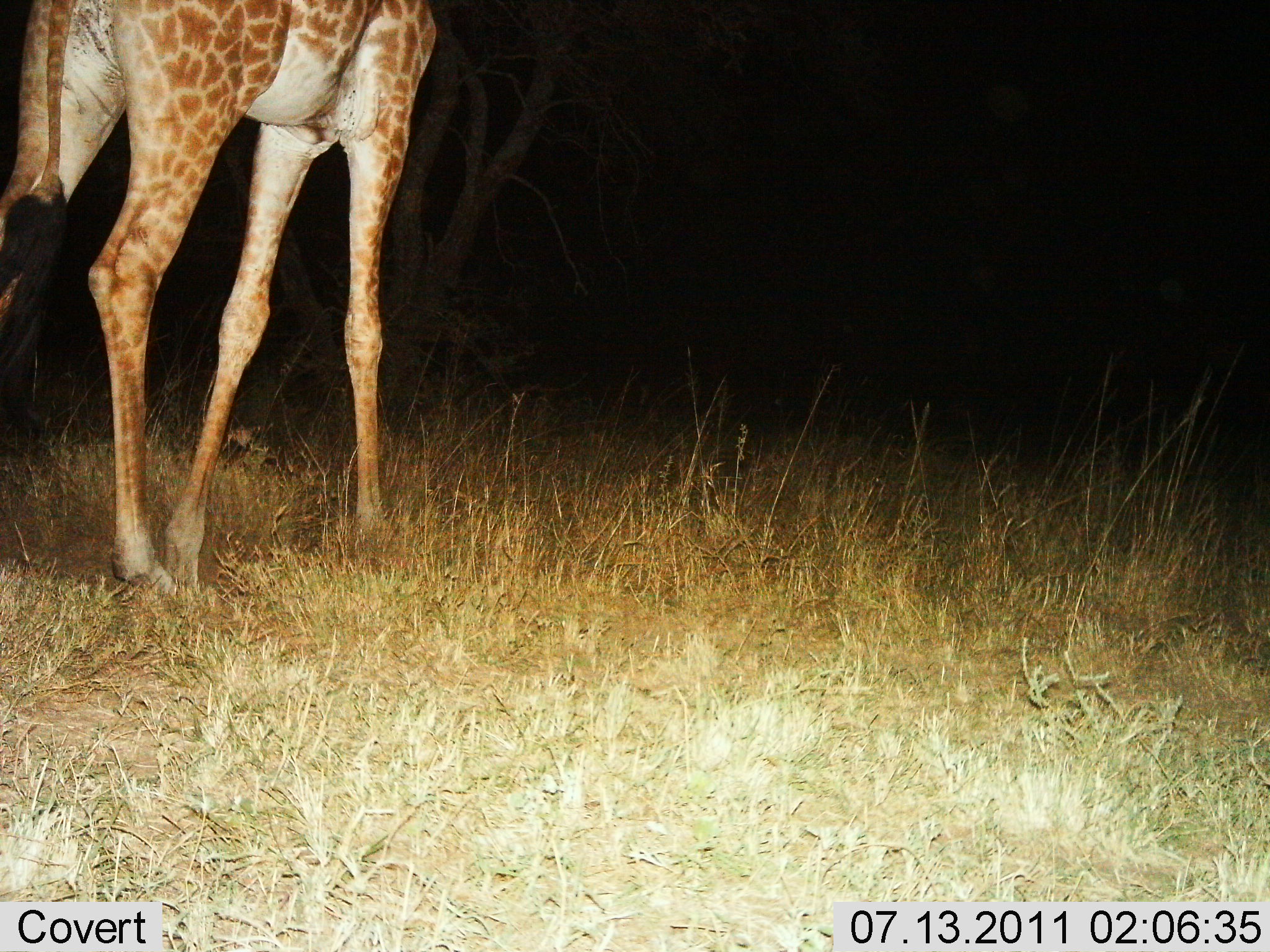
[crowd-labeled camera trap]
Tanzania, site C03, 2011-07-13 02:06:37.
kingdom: Animalia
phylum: Chordata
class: Mammalia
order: Artiodactyla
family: Giraffidae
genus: Giraffa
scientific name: Giraffa camelopardalis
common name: giraffe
Giraffe (Giraffa camelopardalis), count 1. Behavior (volunteer vote fractions): standing 58%, resting 0%, moving 42%, interacting 0%. Young present (vote fraction): 0%. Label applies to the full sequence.